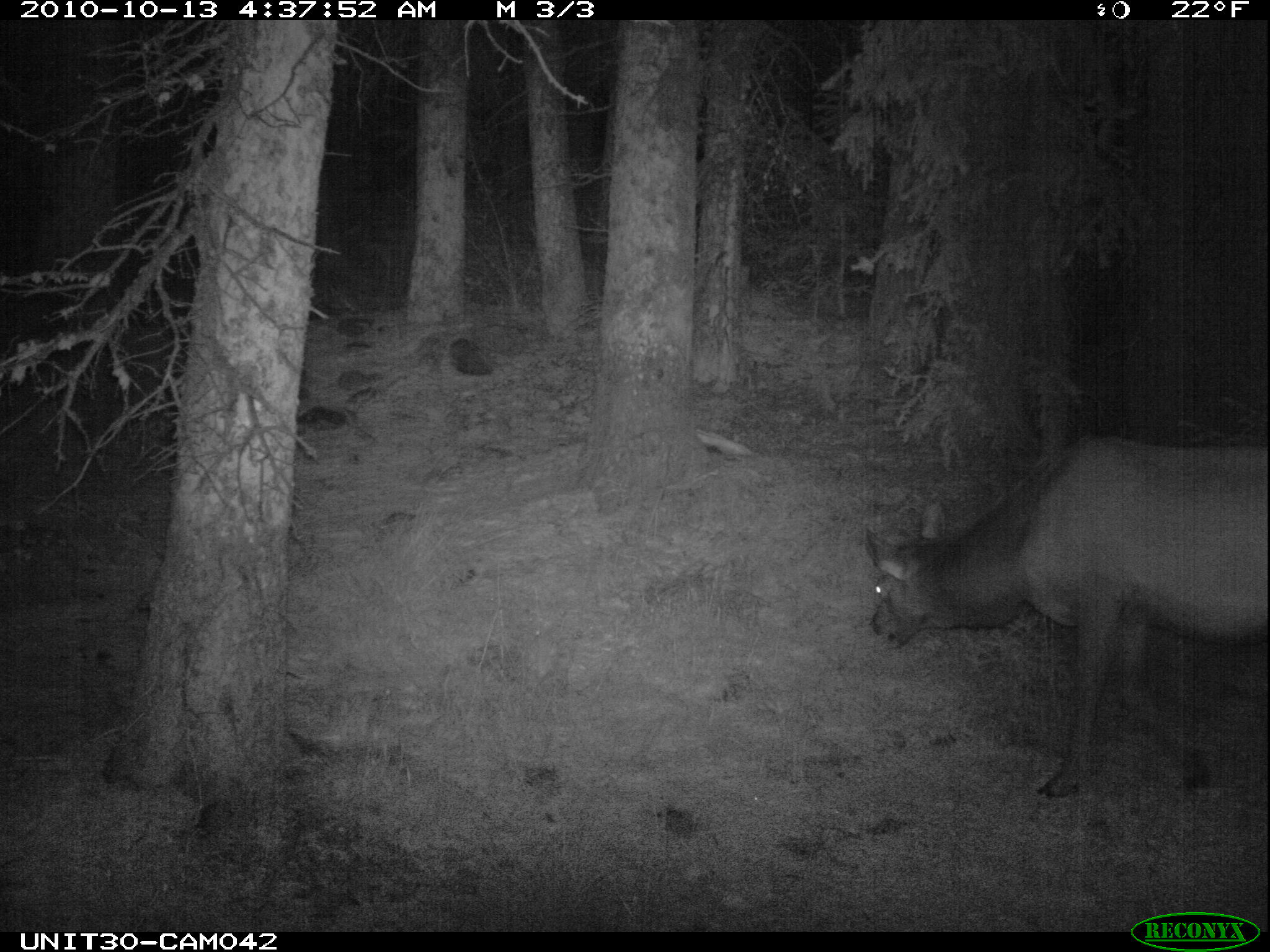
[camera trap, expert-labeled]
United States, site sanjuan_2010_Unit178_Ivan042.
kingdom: Animalia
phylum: Chordata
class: Mammalia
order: Artiodactyla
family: Cervidae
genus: Cervus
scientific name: Cervus elaphus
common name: red deer